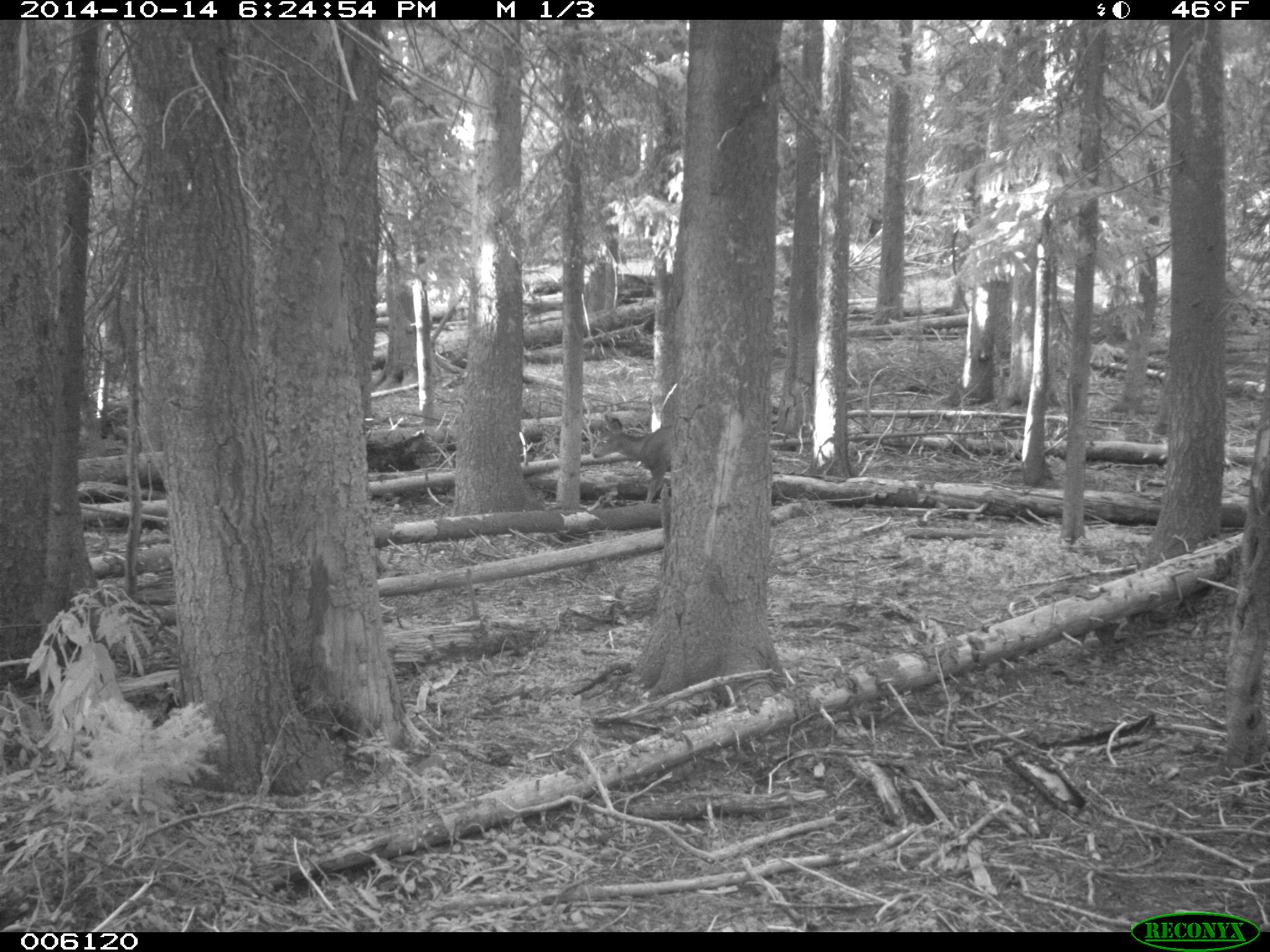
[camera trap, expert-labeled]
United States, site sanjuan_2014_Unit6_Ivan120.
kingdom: Animalia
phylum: Chordata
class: Mammalia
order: Artiodactyla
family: Cervidae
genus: Odocoileus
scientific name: Odocoileus hemionus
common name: mule deer